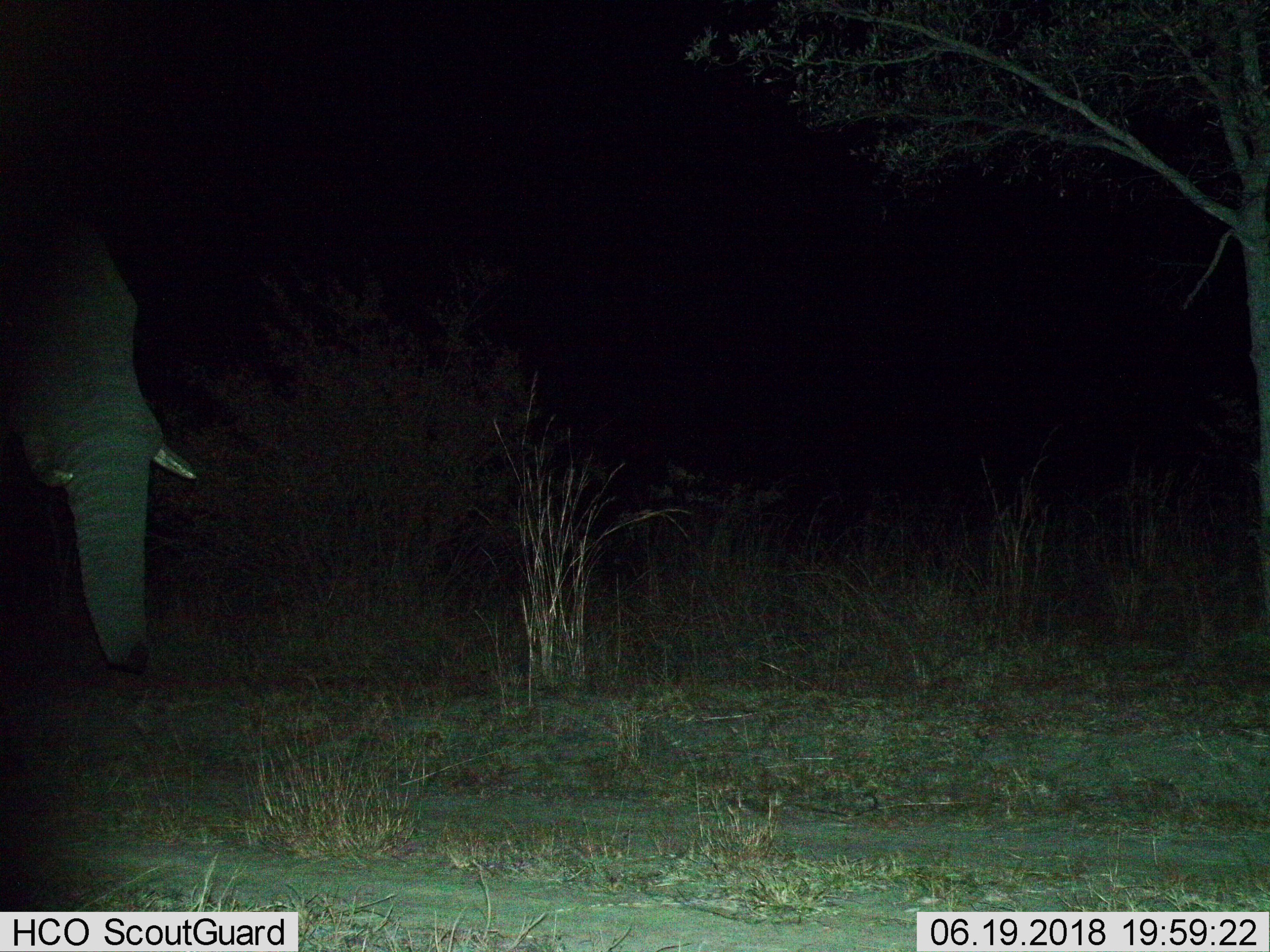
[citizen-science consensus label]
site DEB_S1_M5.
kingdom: Animalia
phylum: Chordata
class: Mammalia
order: Proboscidea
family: Elephantidae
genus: Loxodonta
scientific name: Loxodonta africana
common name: african bush elephant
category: elephant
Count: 1.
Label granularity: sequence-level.